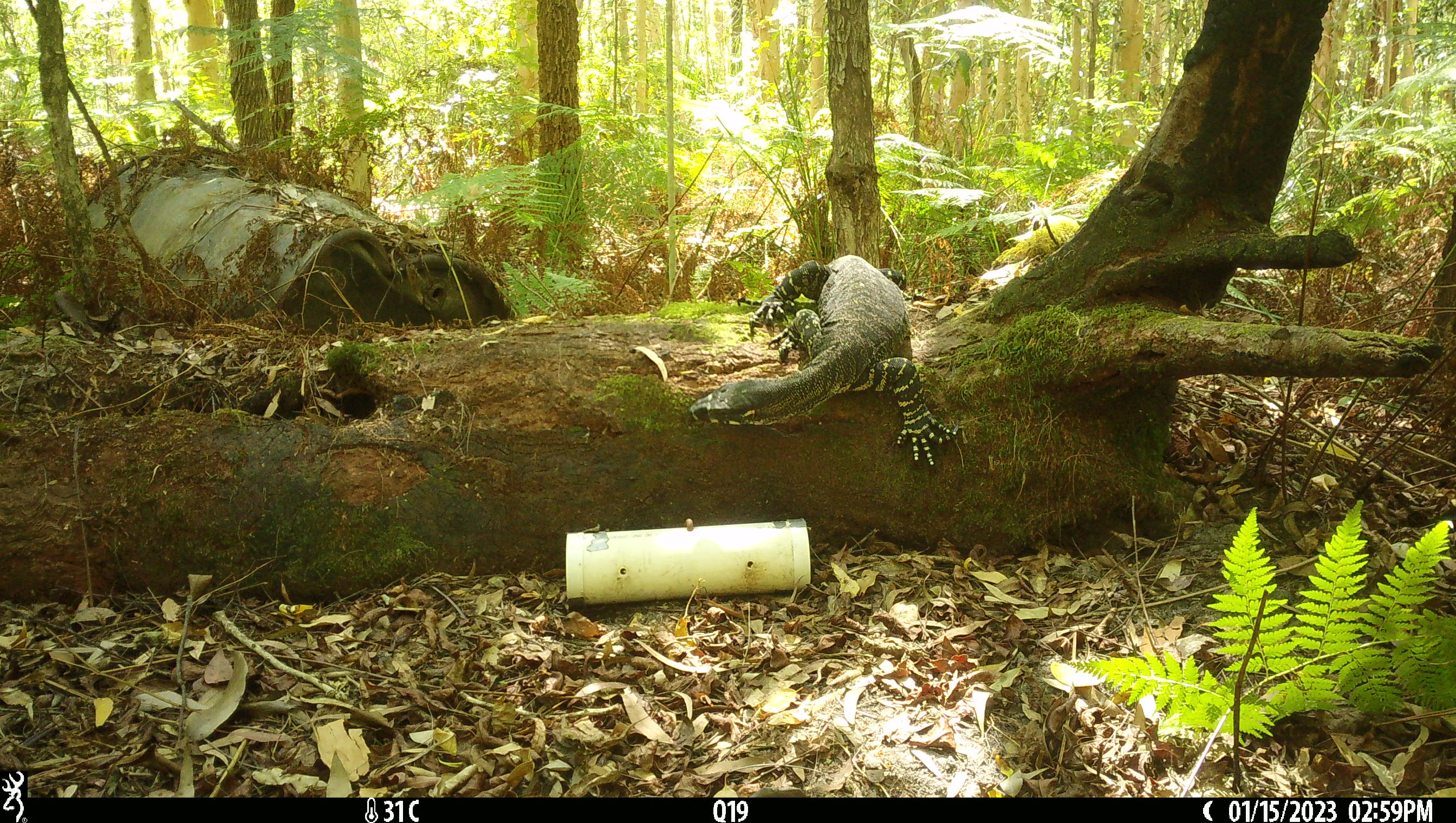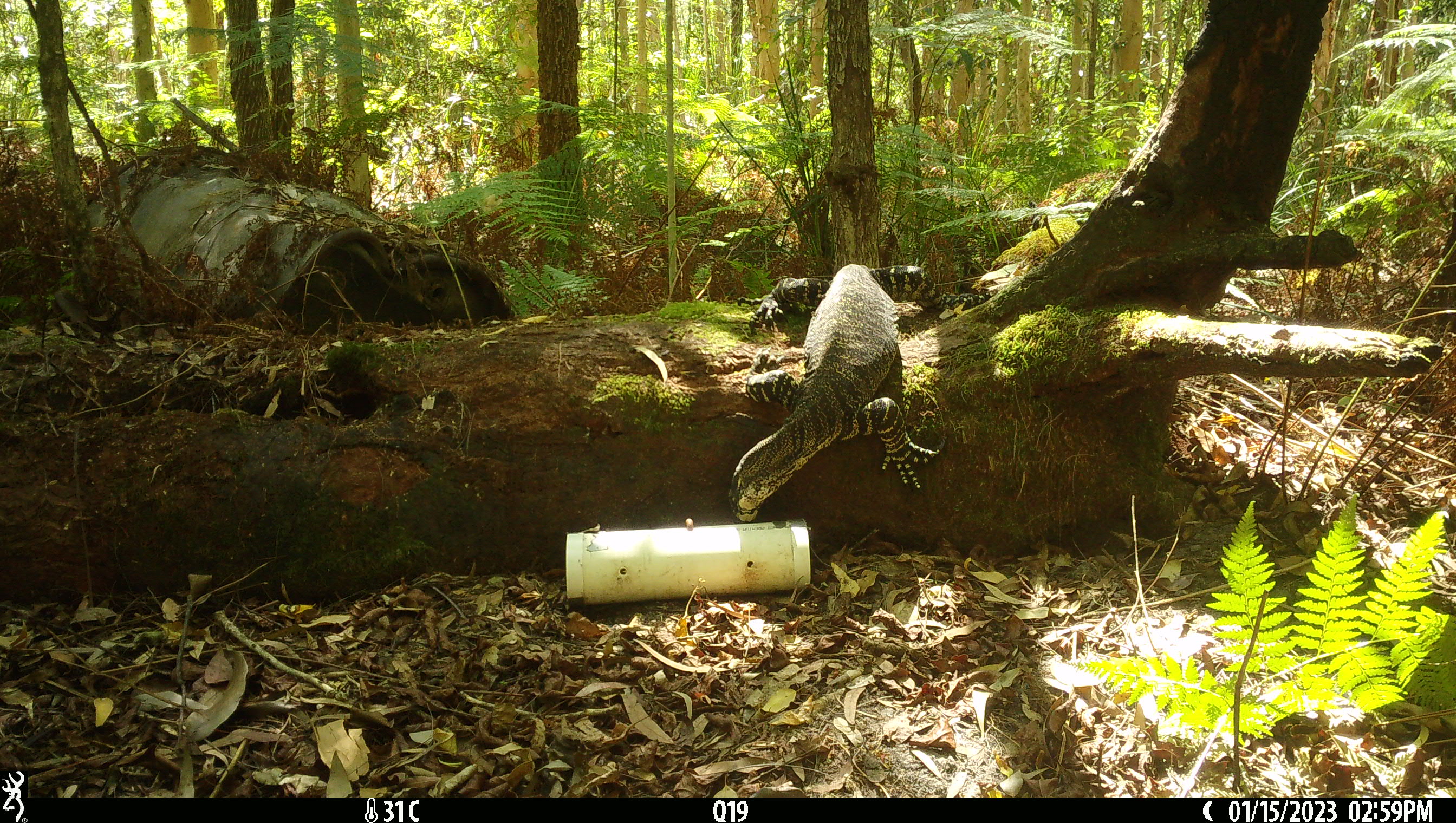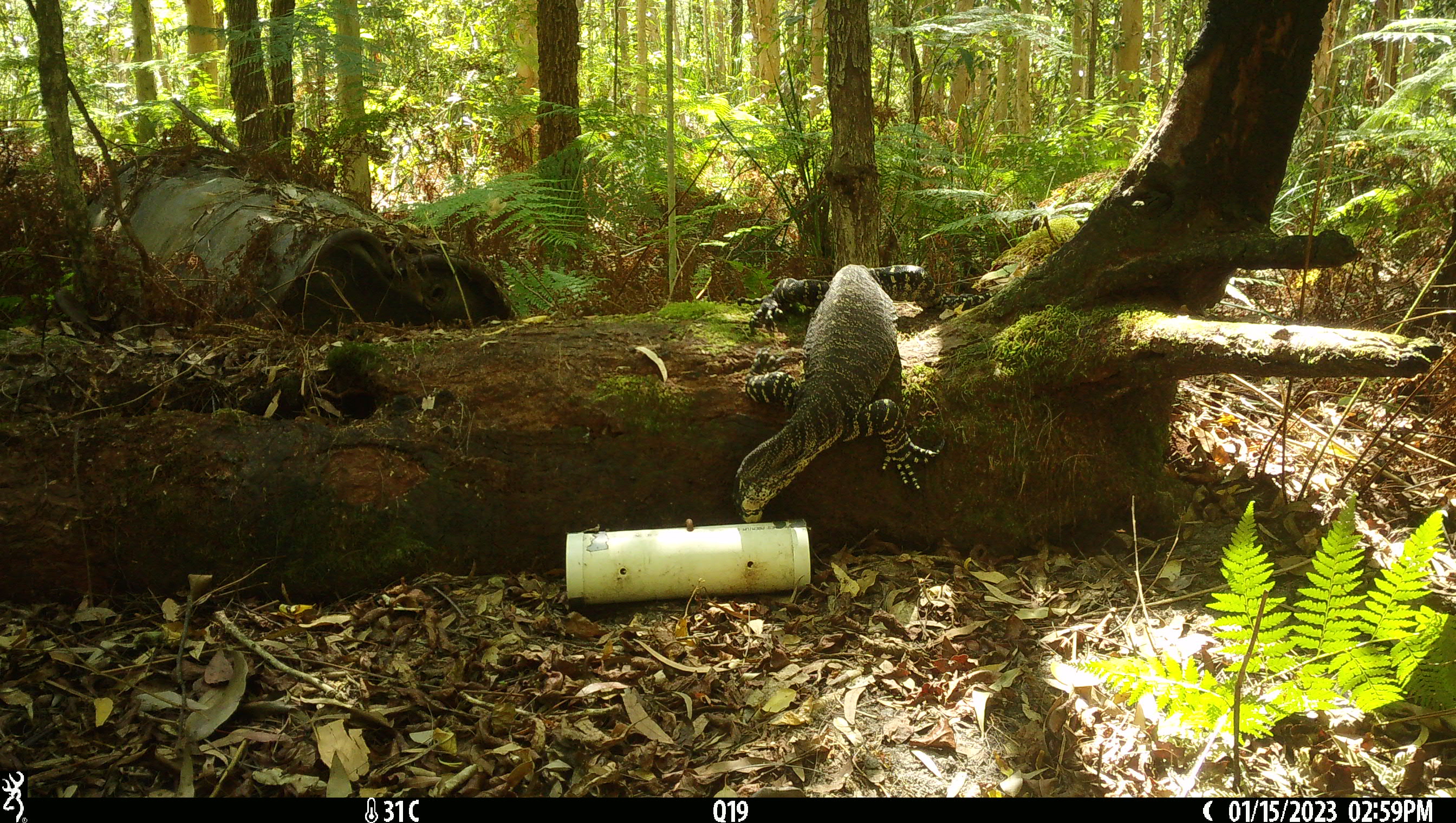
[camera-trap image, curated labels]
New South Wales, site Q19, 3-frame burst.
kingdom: Animalia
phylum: Chordata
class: Reptilia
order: Squamata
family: Varanidae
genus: Varanus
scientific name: Varanus varius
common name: lace monitor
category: goanna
Goanna (lace monitor) (Varanus varius).